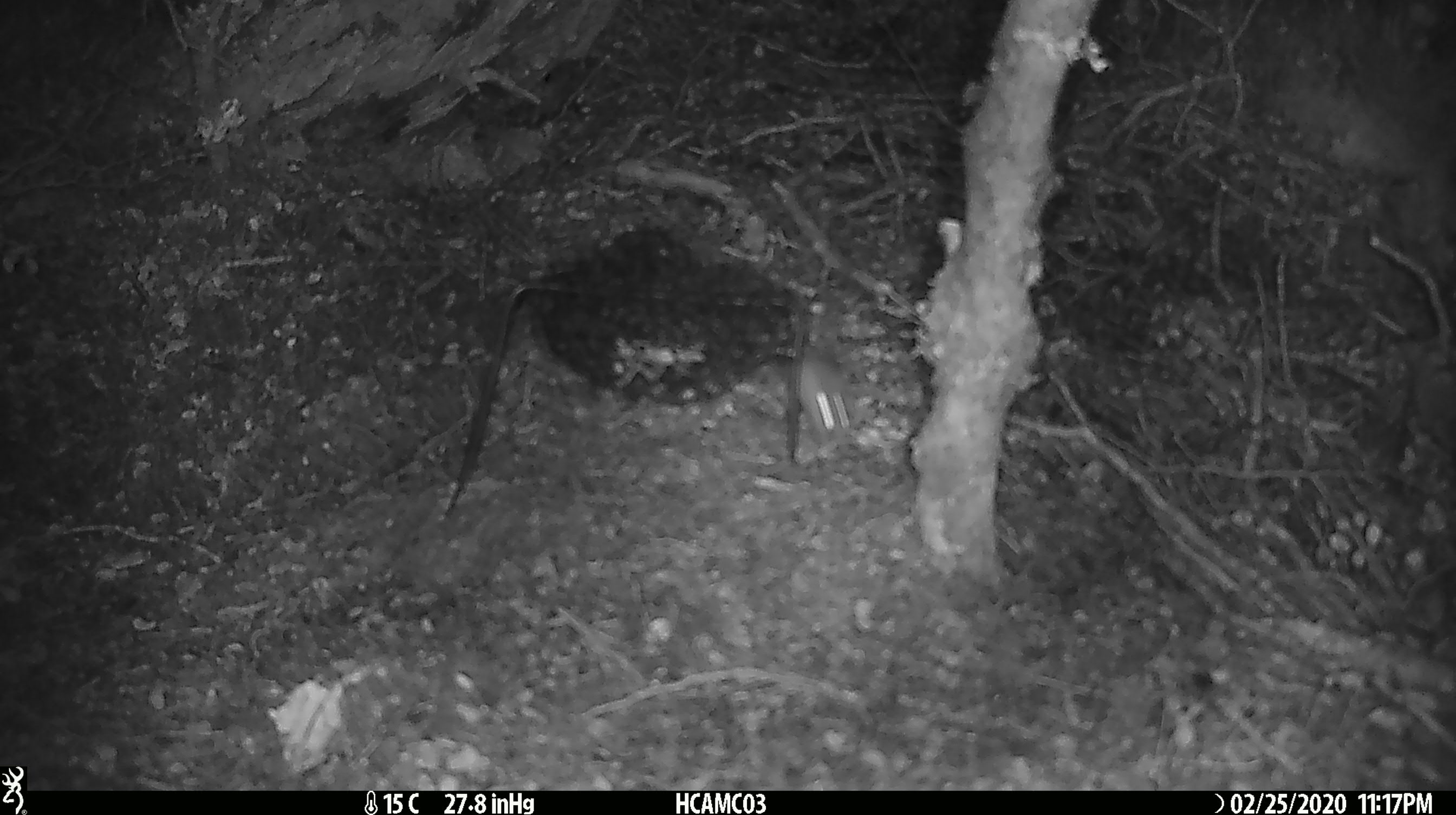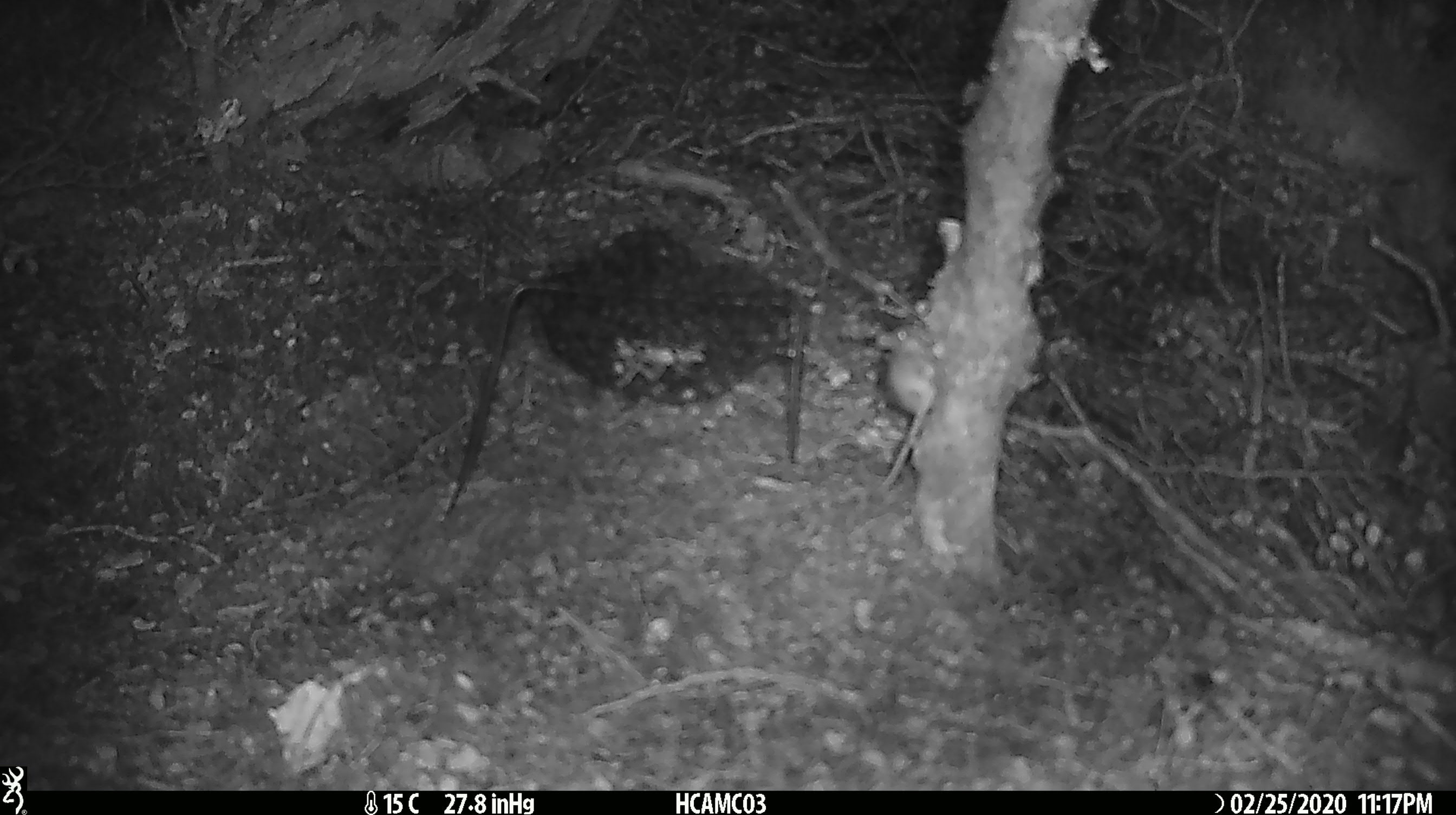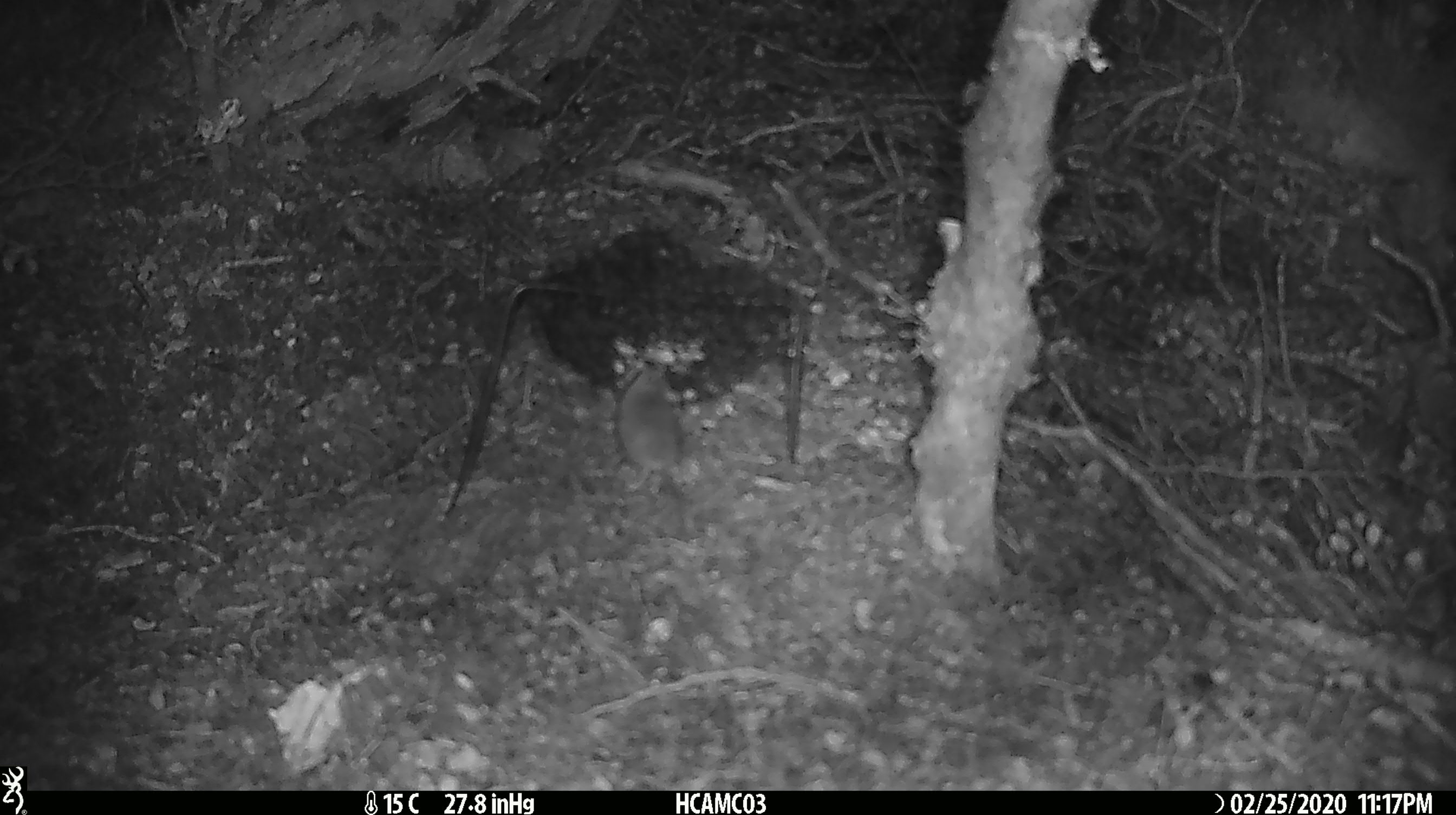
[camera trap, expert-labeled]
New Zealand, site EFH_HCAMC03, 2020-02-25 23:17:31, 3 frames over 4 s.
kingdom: Animalia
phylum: Chordata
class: Mammalia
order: Rodentia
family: Muridae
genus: Mus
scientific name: Mus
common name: mouse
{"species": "mouse (Mus)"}